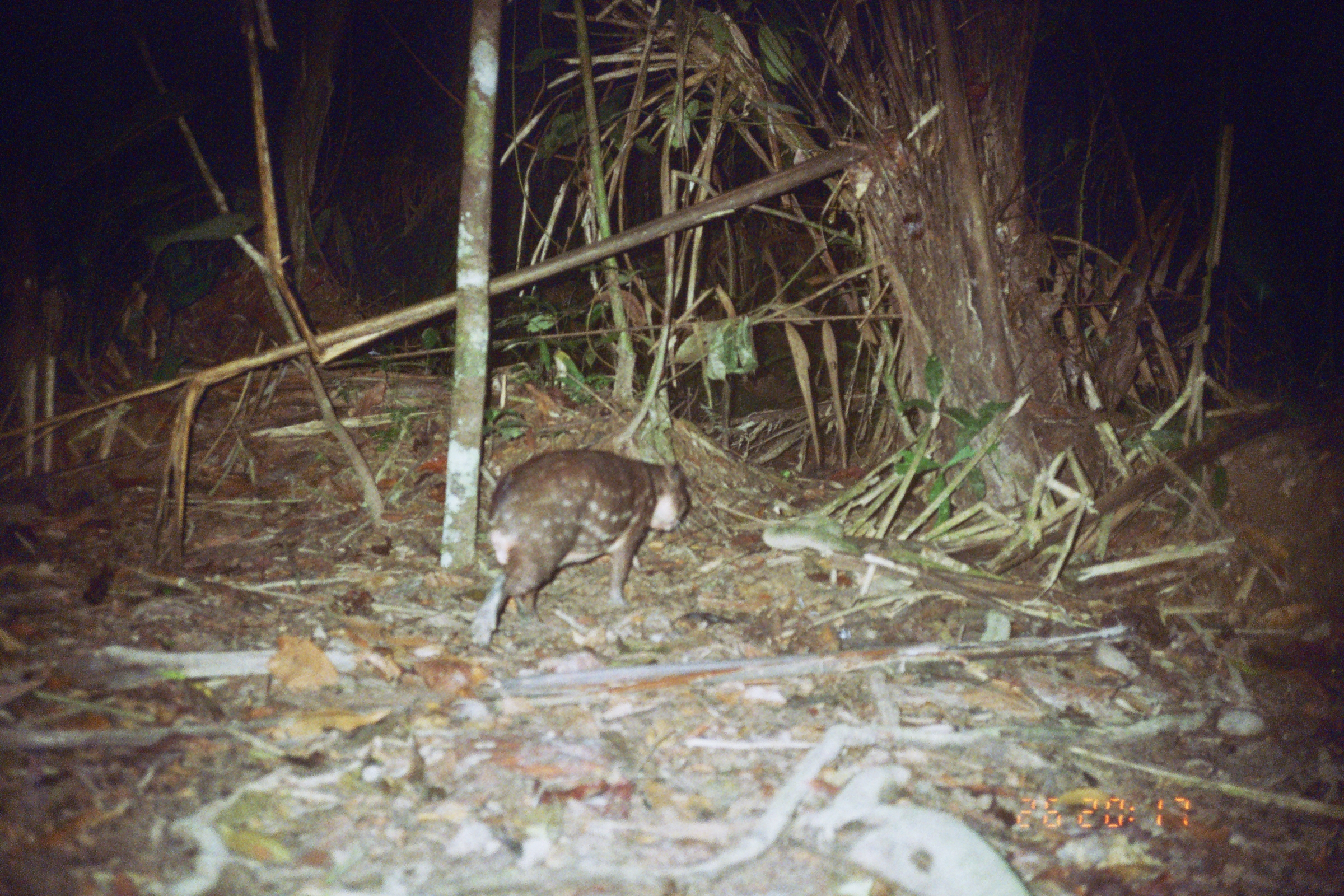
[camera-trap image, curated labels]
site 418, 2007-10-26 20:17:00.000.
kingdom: Animalia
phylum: Chordata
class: Mammalia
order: Rodentia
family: Cuniculidae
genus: Cuniculus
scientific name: Cuniculus paca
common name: spotted paca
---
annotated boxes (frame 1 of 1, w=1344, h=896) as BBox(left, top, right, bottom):
cuniculus paca: BBox(467, 448, 691, 650)